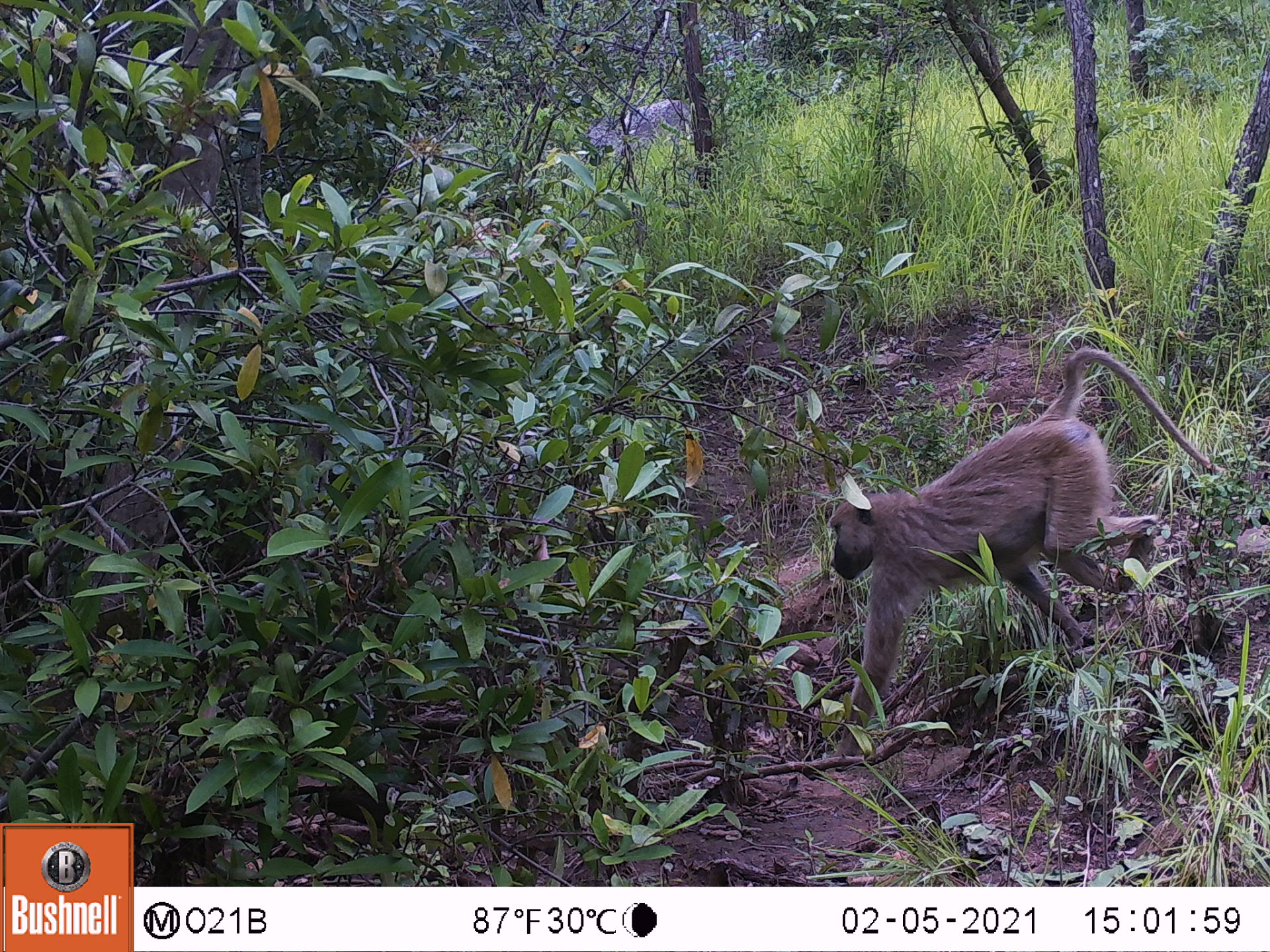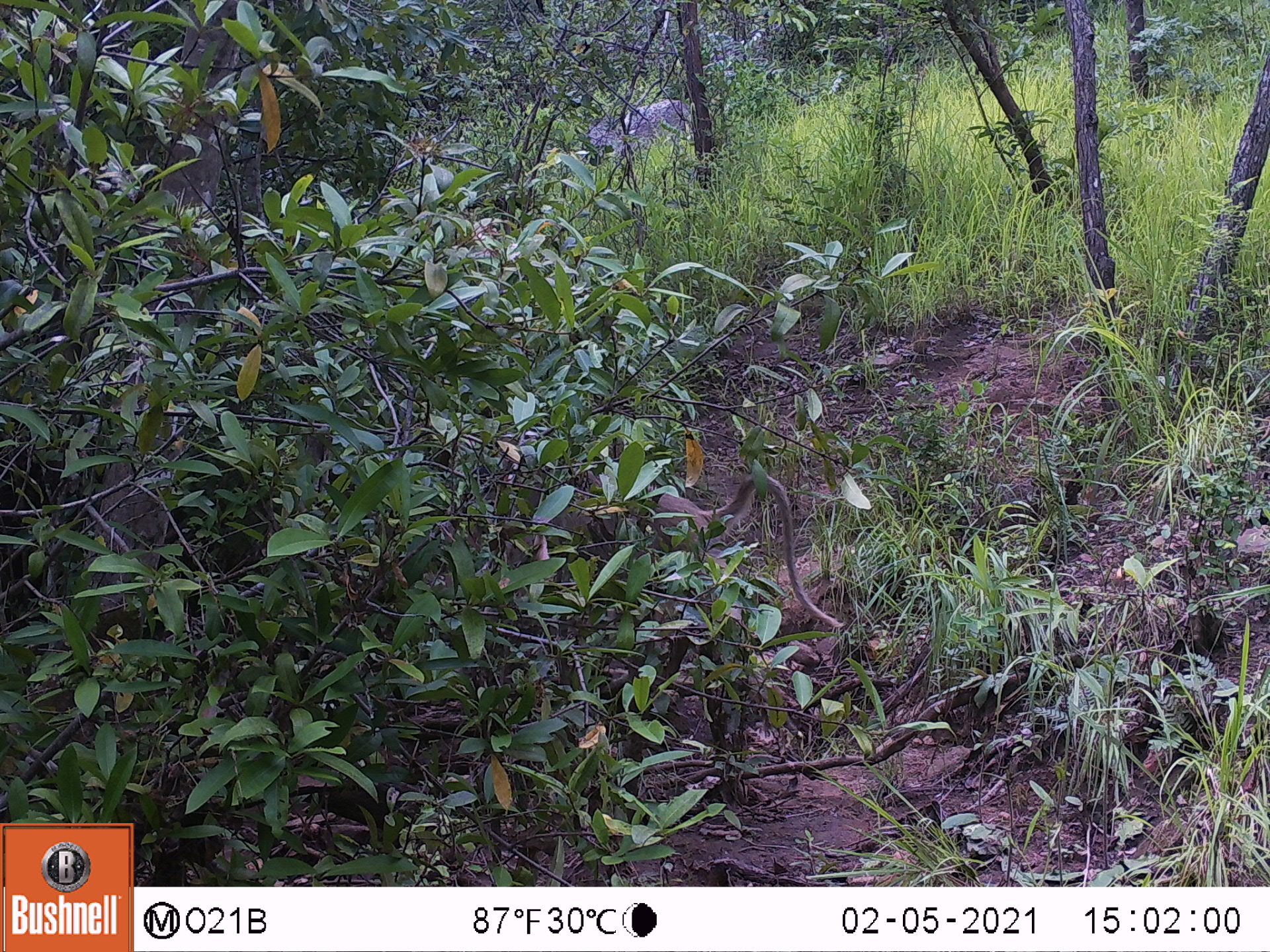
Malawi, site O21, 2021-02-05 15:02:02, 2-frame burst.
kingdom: Animalia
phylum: Chordata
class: Mammalia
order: Primates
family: Cercopithecidae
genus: Papio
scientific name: Papio cynocephalus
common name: yellow baboon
Yellow baboon (Papio cynocephalus), count 1.